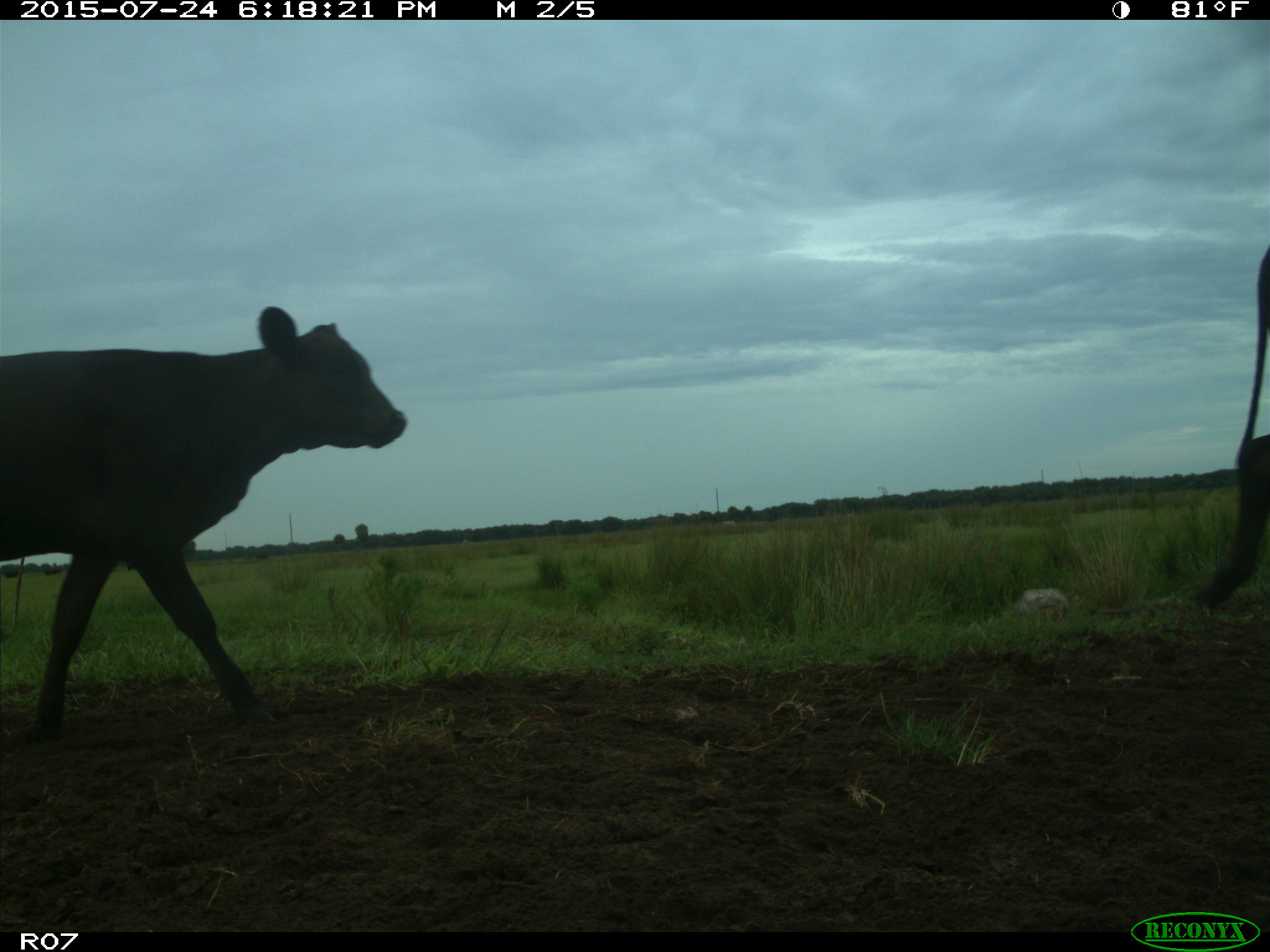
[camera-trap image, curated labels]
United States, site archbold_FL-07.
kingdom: Animalia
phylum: Chordata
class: Mammalia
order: Artiodactyla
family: Bovidae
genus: Bos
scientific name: Bos taurus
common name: domestic cow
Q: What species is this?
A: Bos taurus (domestic cow).